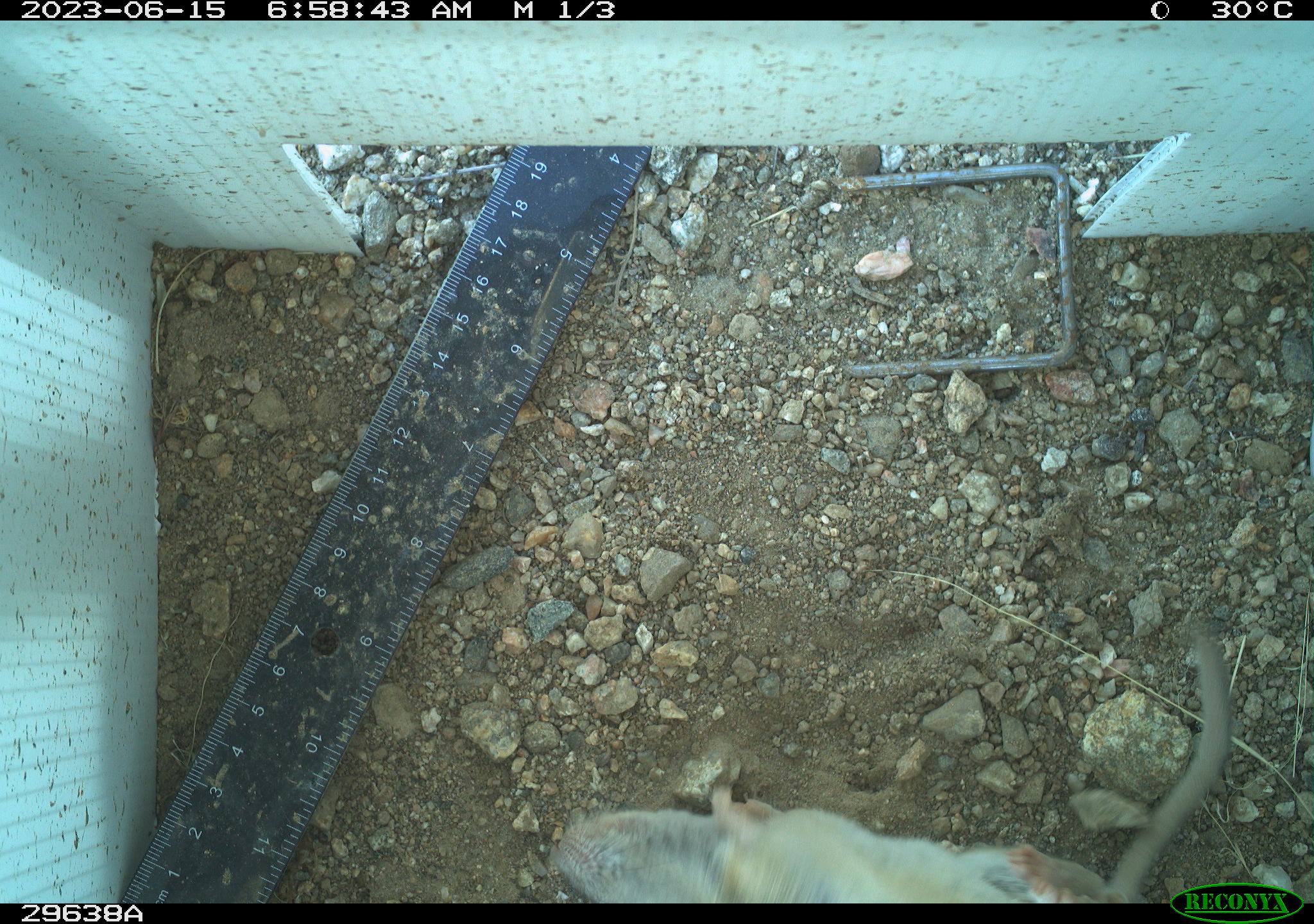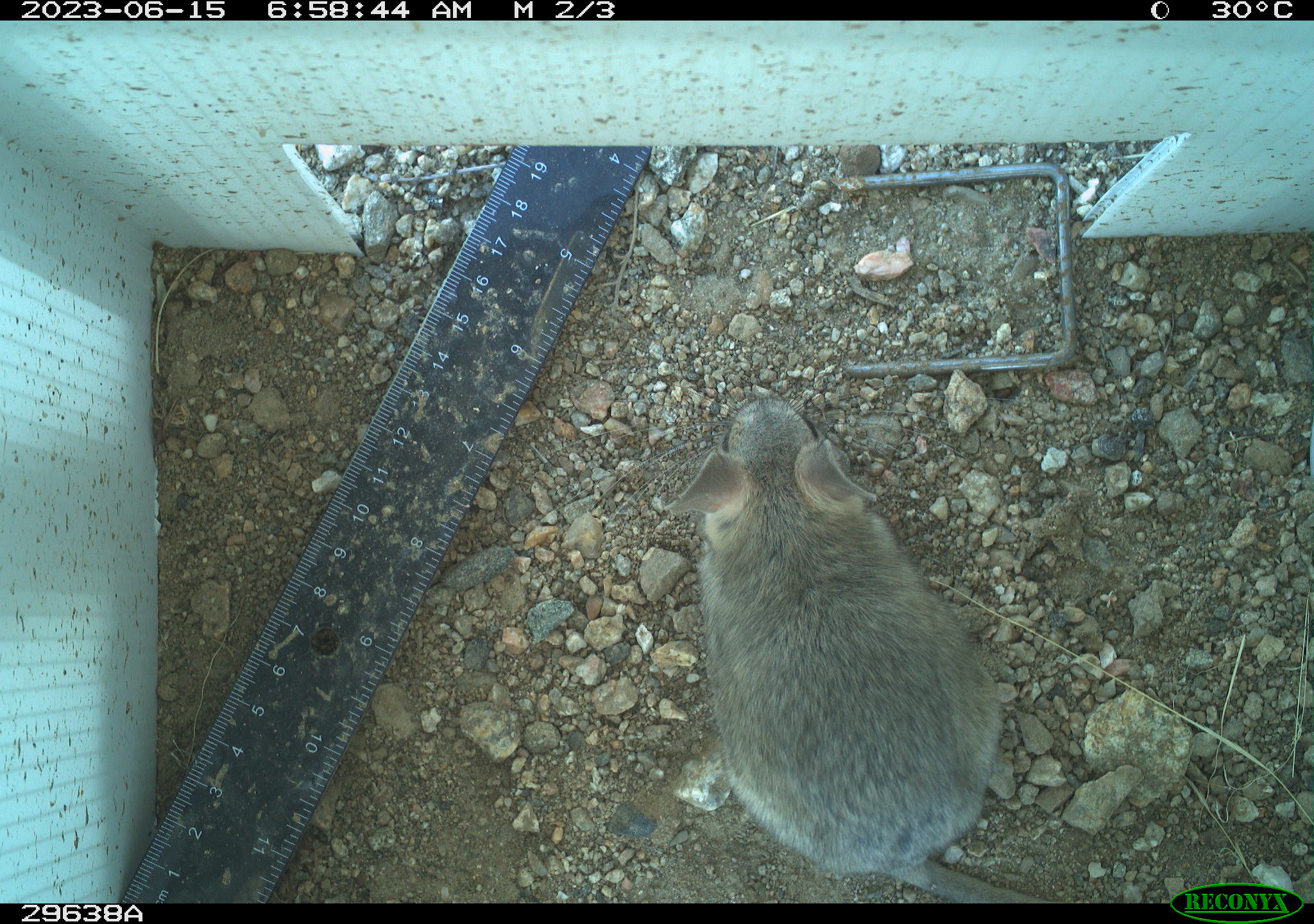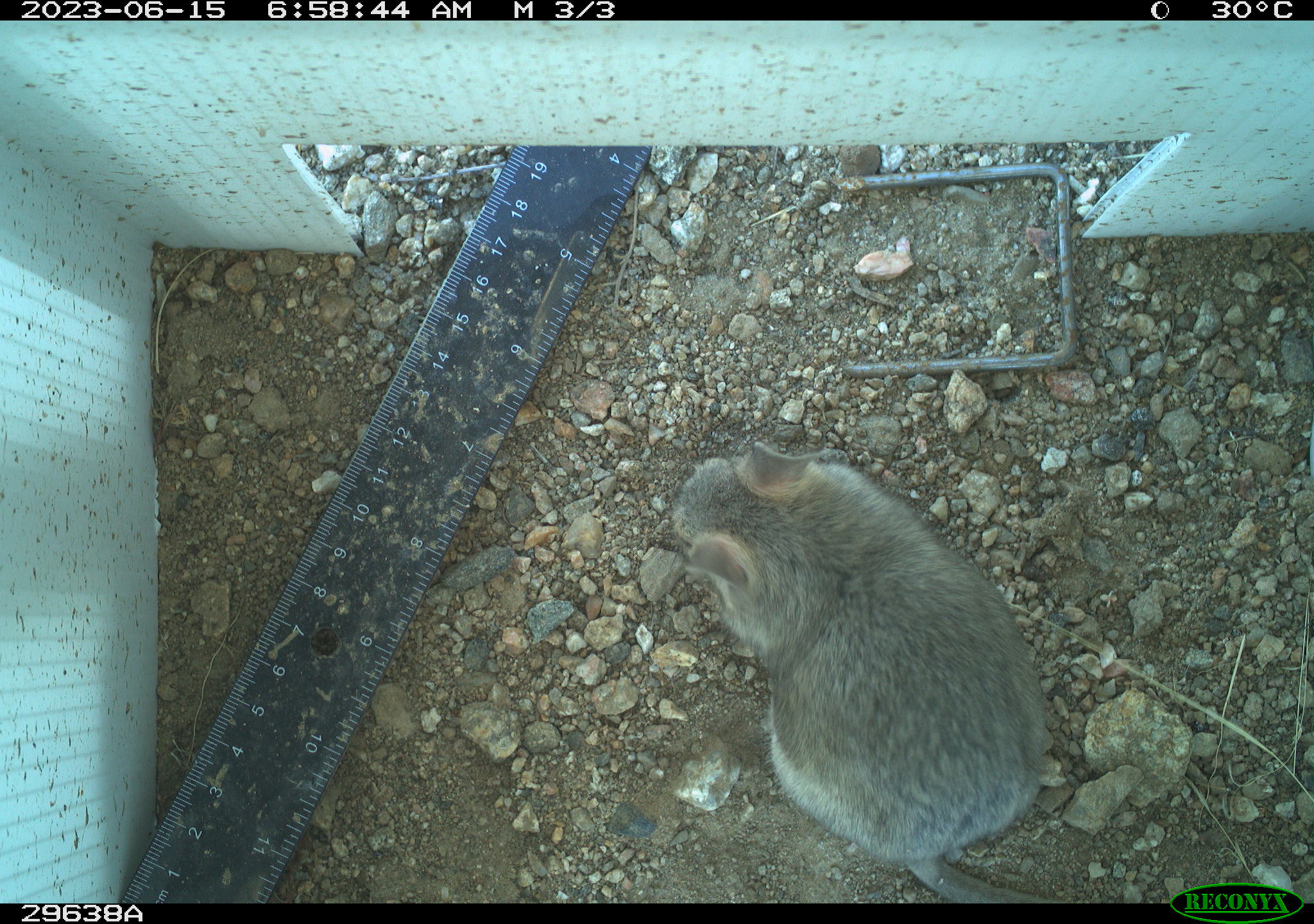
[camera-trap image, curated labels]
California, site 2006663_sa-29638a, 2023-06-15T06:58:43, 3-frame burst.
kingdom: Animalia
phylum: Chordata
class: Mammalia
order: Rodentia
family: Cricetidae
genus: Neotoma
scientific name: Neotoma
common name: pack rat or woodrat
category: neotoma species